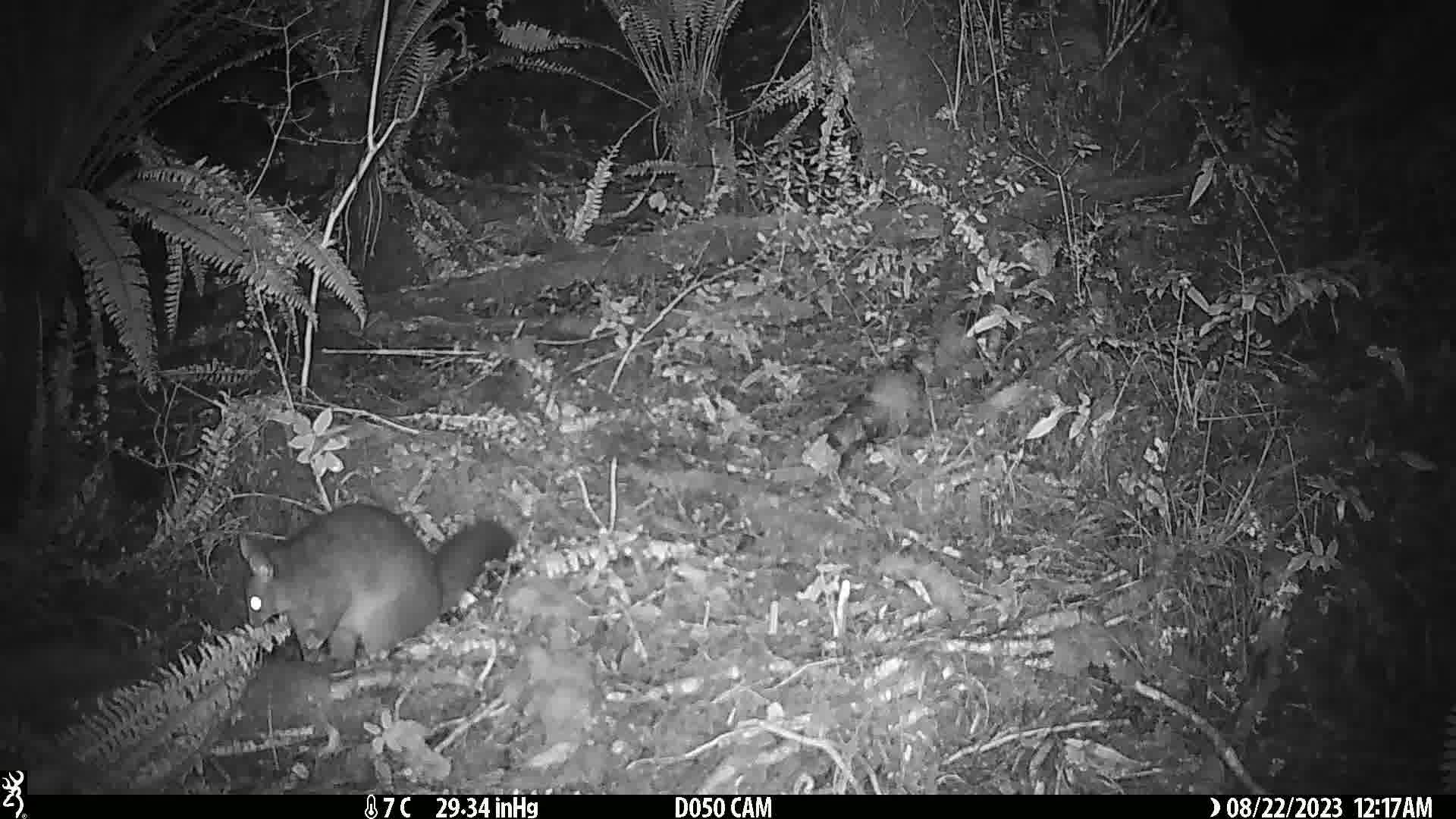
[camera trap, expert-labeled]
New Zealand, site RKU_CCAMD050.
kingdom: Animalia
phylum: Chordata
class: Mammalia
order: Diprotodontia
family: Phalangeridae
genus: Trichosurus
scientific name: Trichosurus vulpecula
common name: common brushtail possum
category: possum